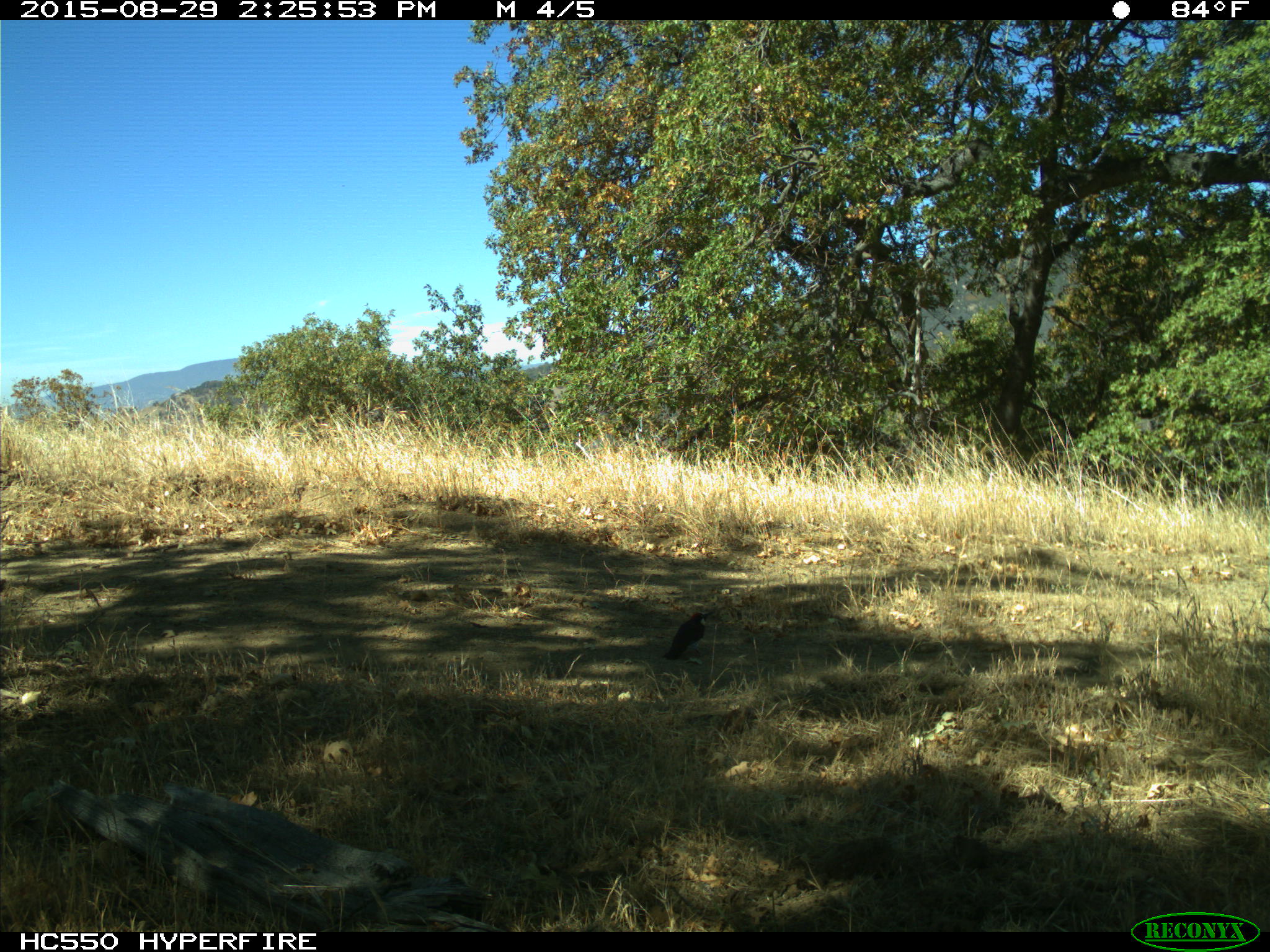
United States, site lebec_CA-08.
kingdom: Animalia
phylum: Chordata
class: Aves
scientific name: Aves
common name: birds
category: unidentified bird